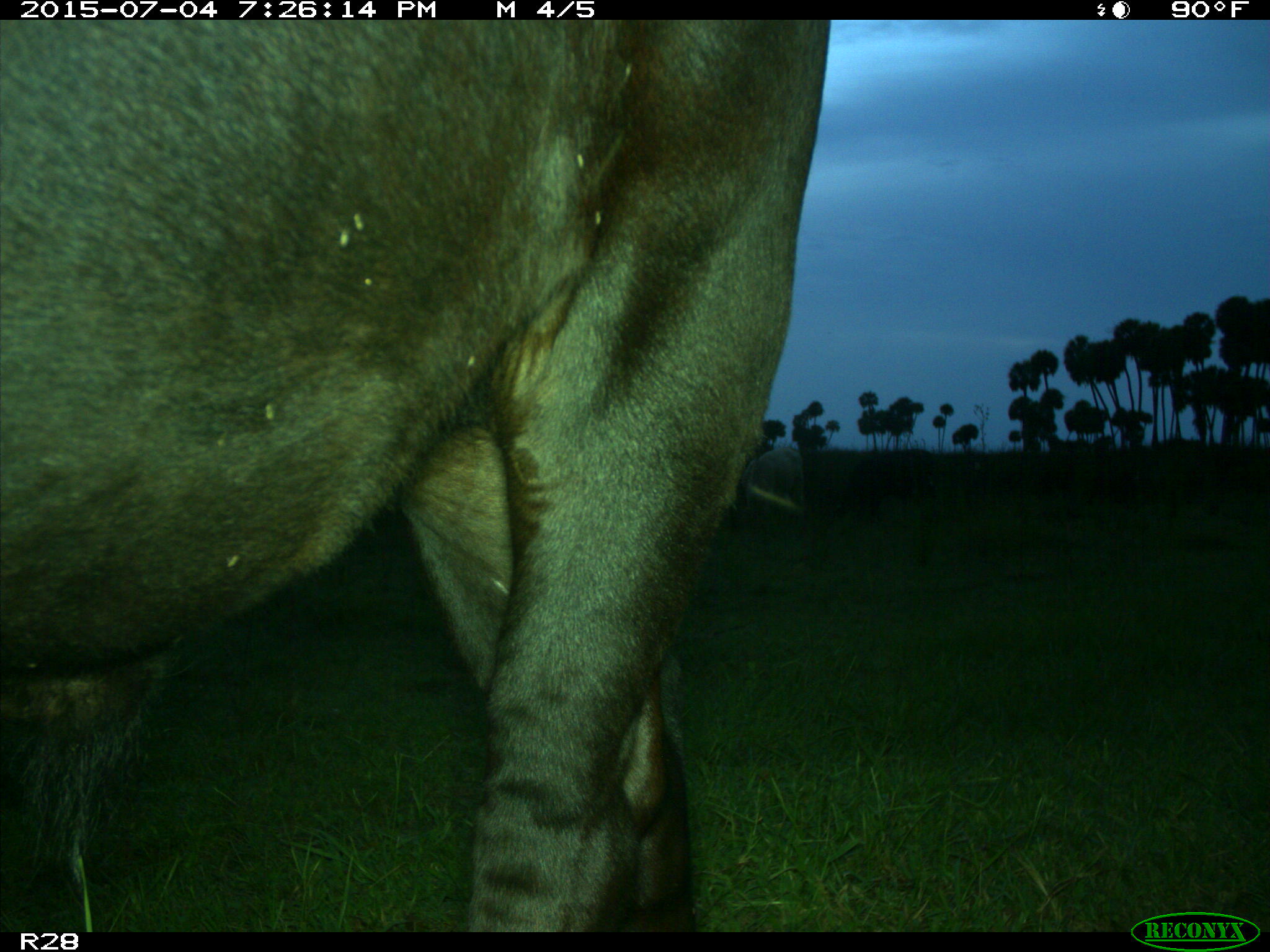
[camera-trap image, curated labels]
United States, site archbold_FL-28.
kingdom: Animalia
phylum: Chordata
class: Mammalia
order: Artiodactyla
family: Bovidae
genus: Bos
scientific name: Bos taurus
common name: domestic cow